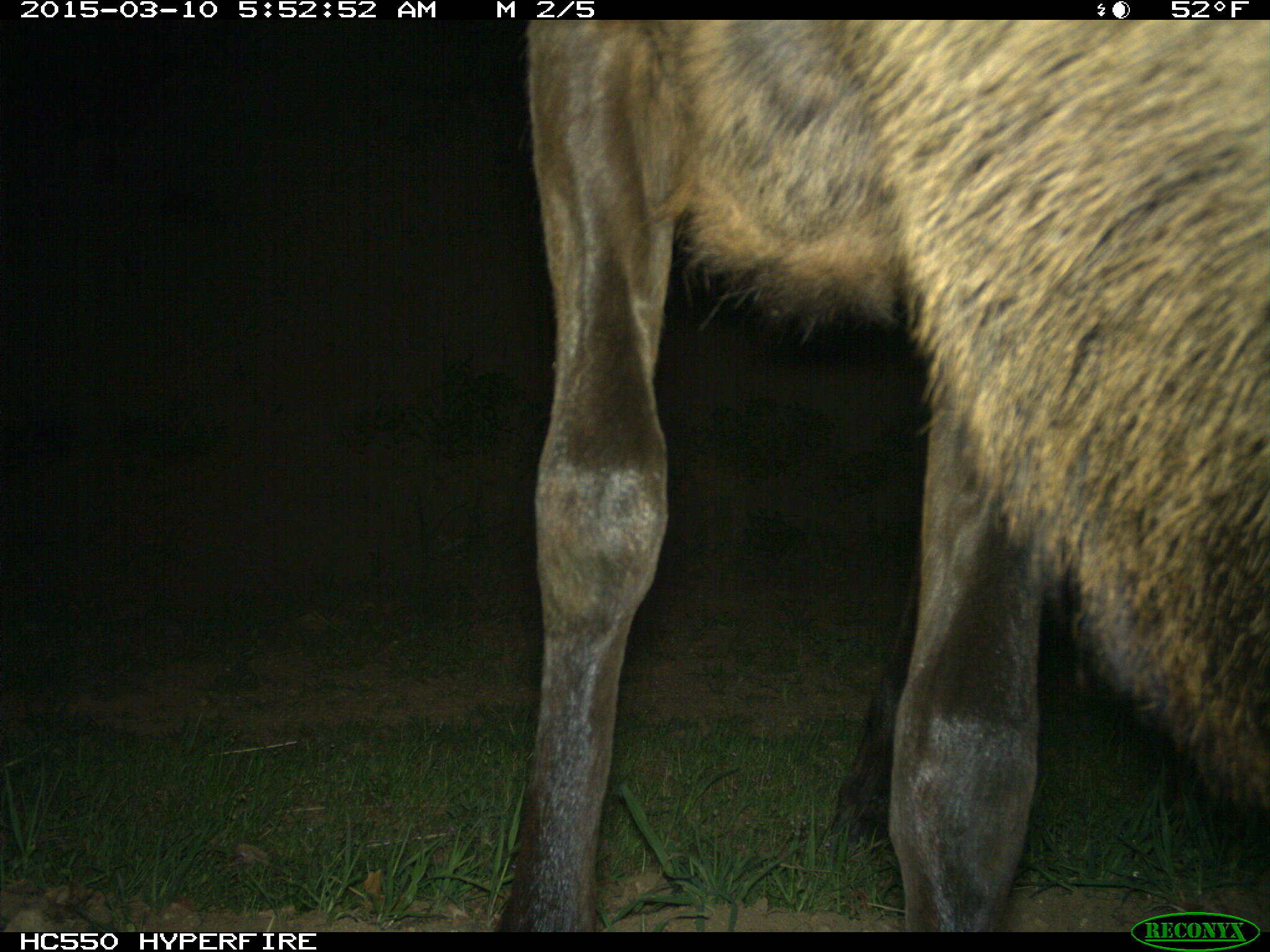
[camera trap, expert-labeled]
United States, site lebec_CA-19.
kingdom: Animalia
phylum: Chordata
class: Mammalia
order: Artiodactyla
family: Cervidae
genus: Cervus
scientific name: Cervus canadensis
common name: elk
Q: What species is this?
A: Cervus canadensis (elk).